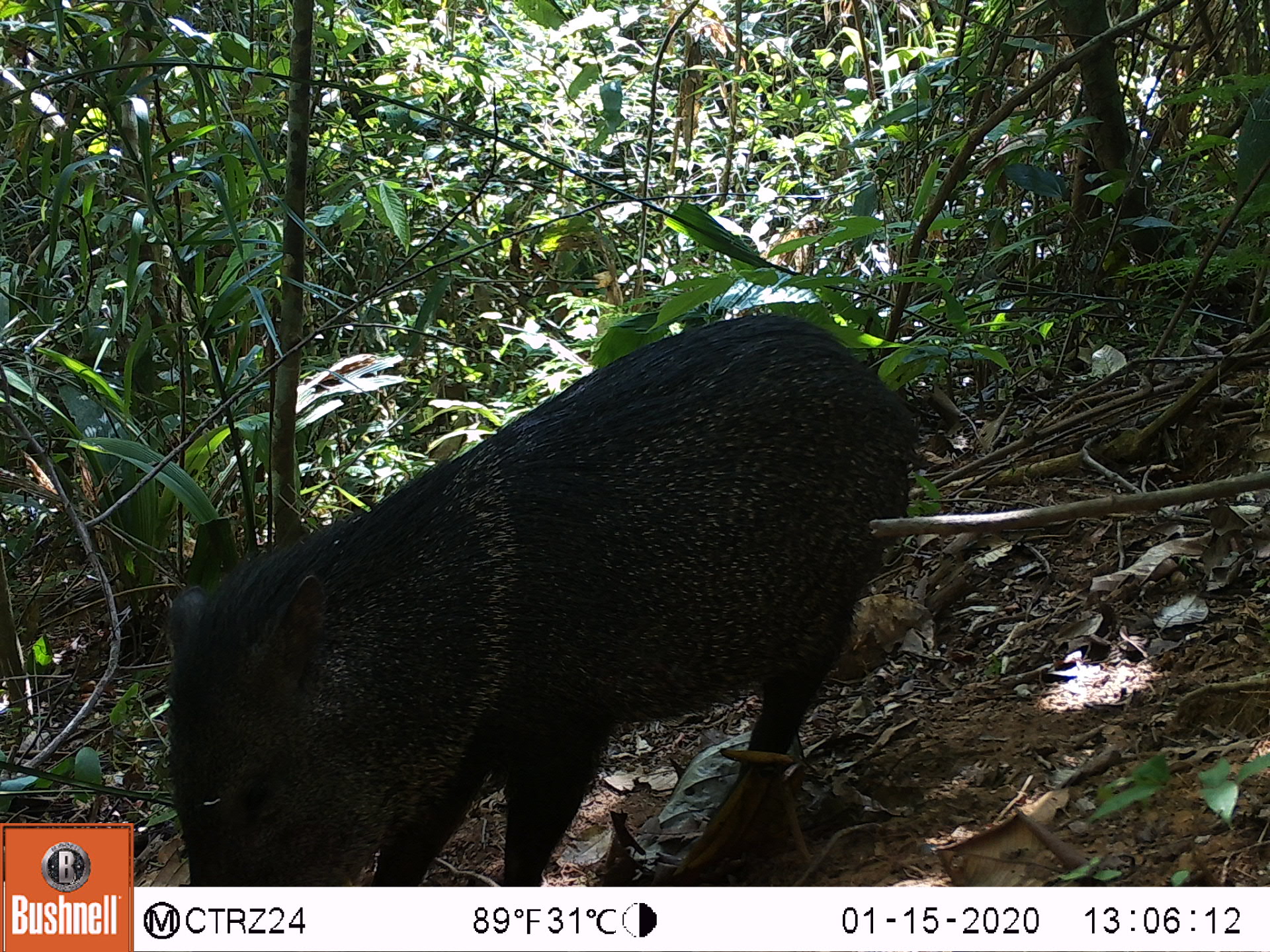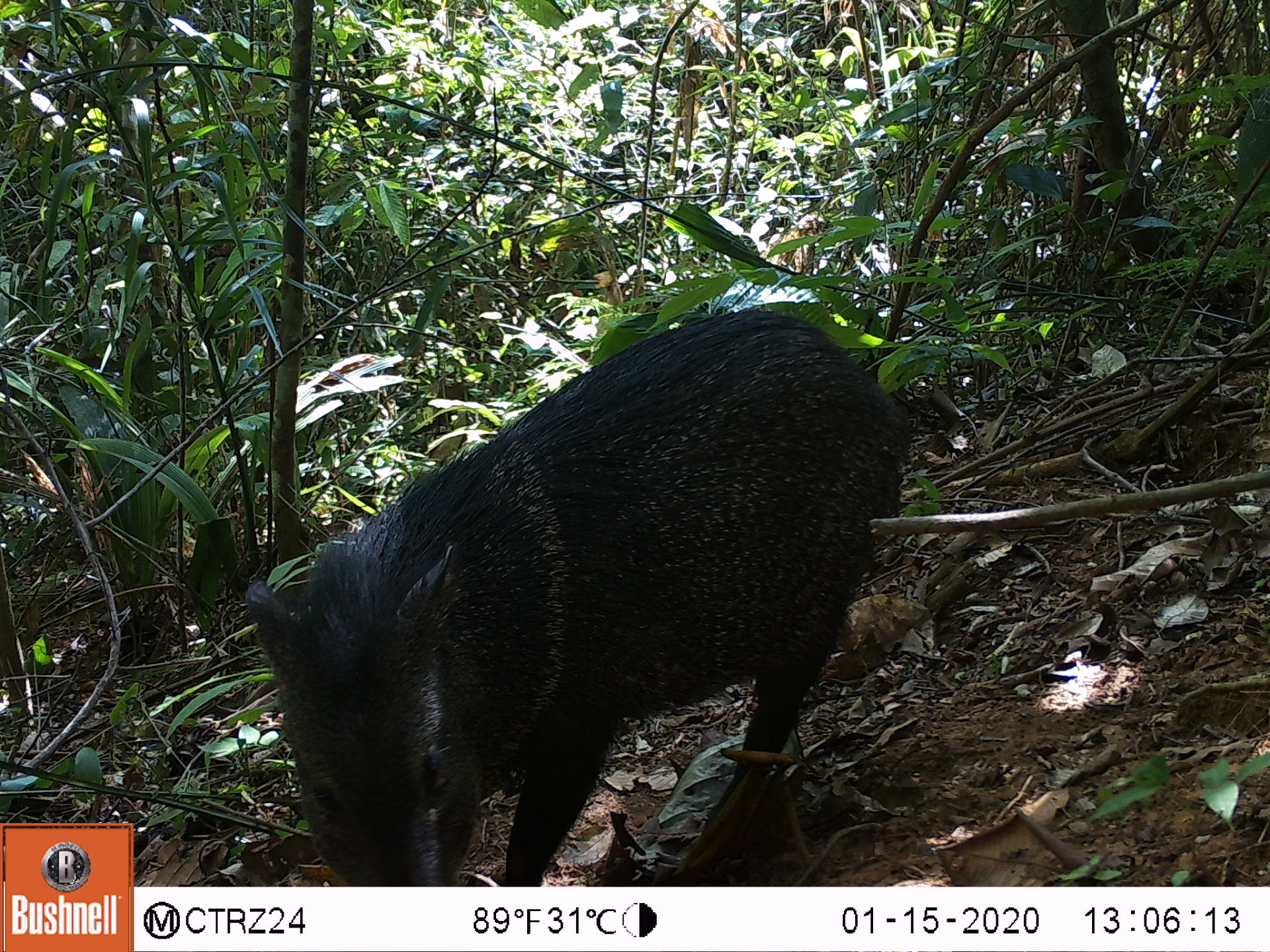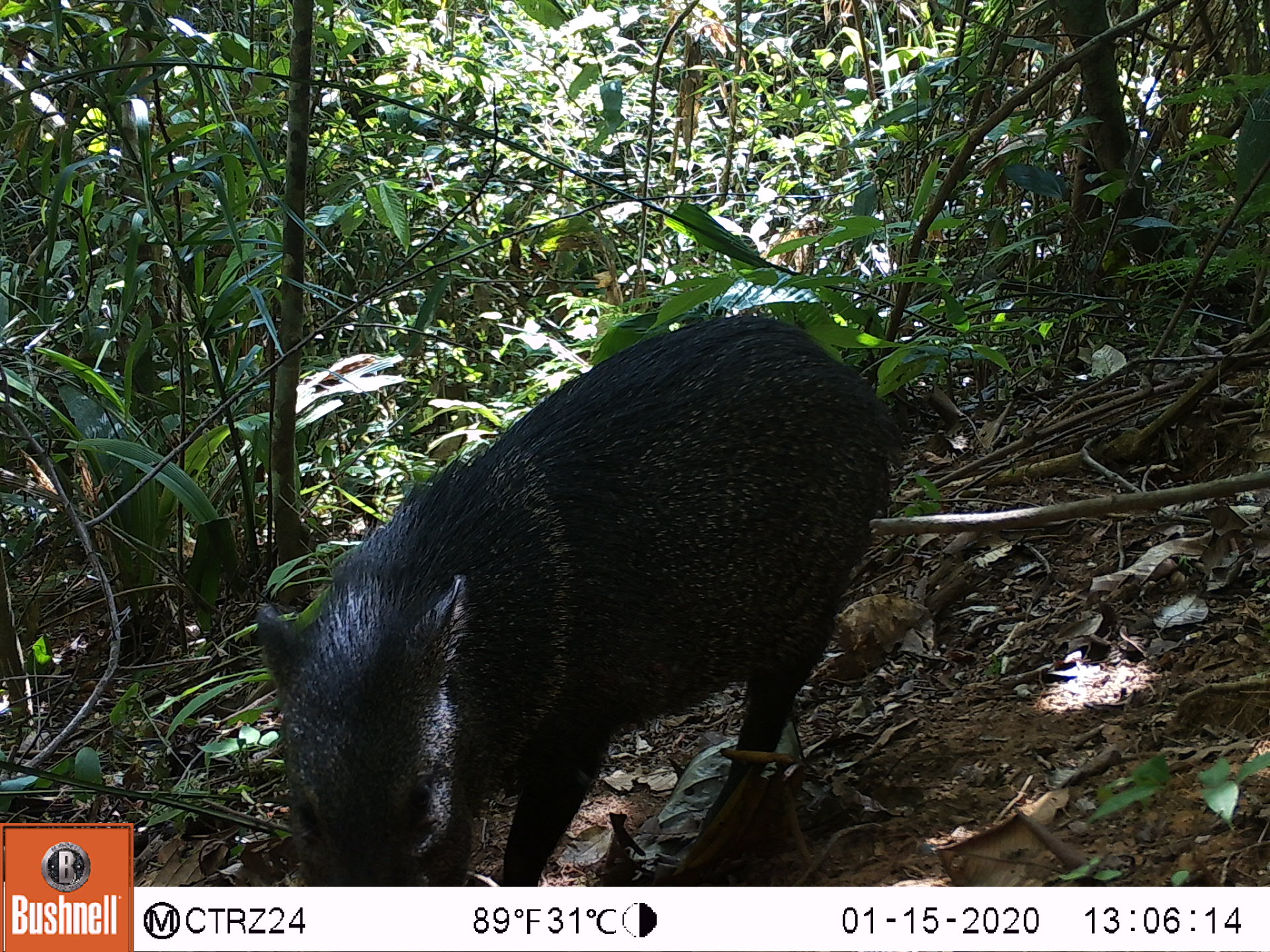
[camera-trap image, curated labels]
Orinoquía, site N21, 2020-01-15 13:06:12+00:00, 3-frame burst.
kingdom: Animalia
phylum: Chordata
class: Mammalia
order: Artiodactyla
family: Tayassuidae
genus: Pecari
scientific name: Pecari tajacu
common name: collared peccary